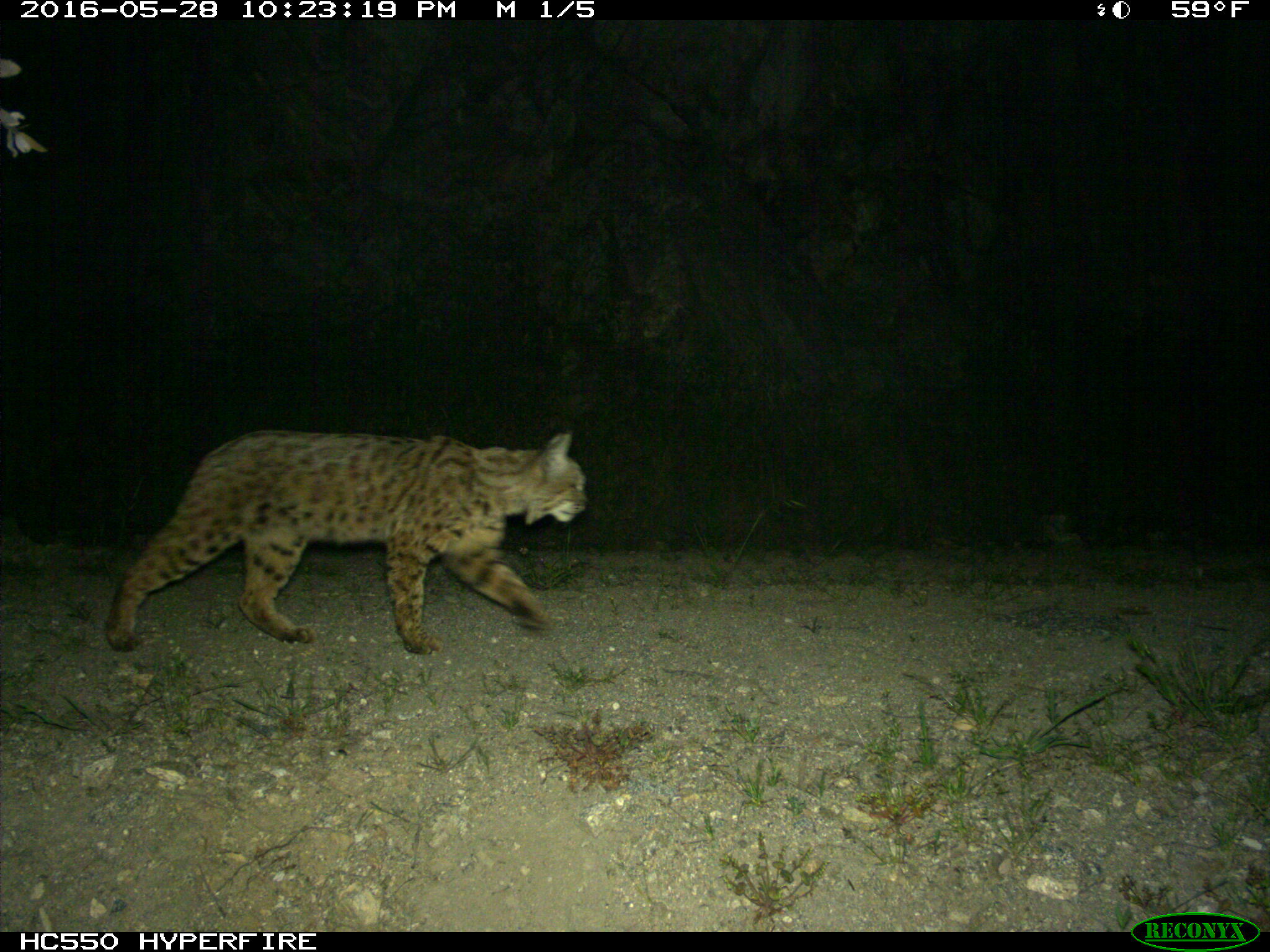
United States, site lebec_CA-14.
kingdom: Animalia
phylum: Chordata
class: Mammalia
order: Carnivora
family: Felidae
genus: Lynx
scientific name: Lynx rufus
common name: bobcat